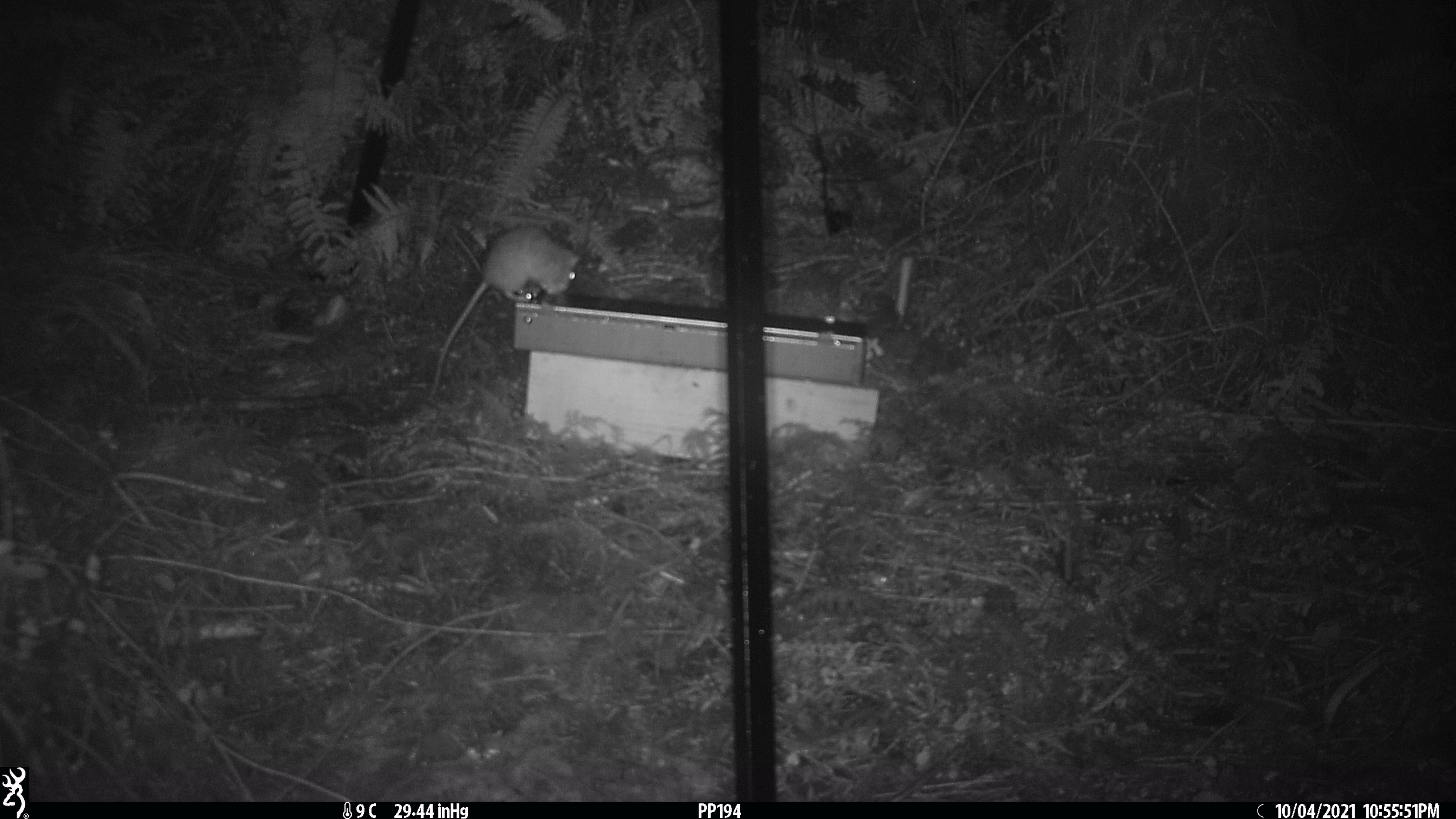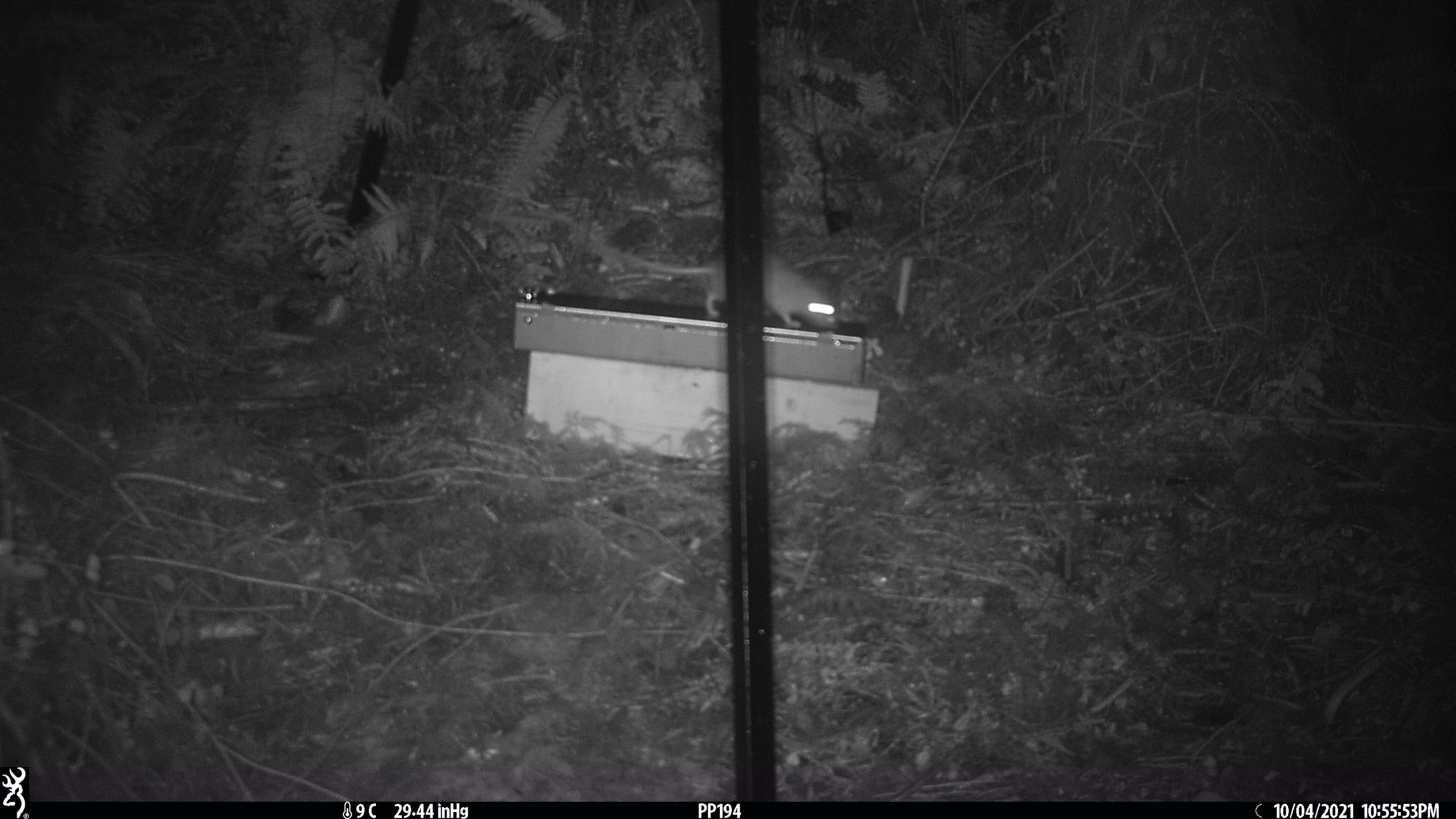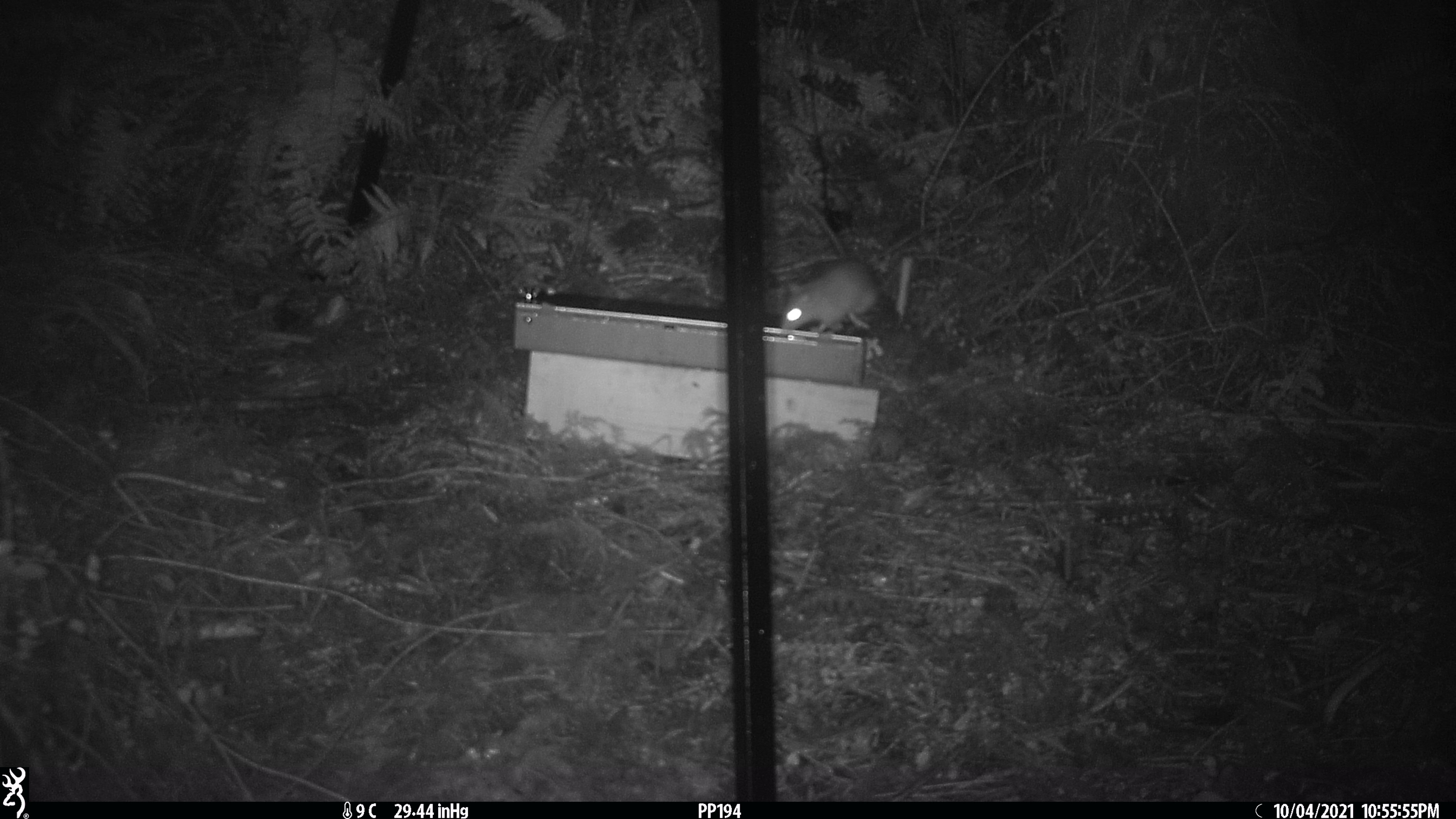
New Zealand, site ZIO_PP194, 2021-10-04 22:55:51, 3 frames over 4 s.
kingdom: Animalia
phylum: Chordata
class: Mammalia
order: Rodentia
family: Muridae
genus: Rattus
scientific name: Rattus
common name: rat